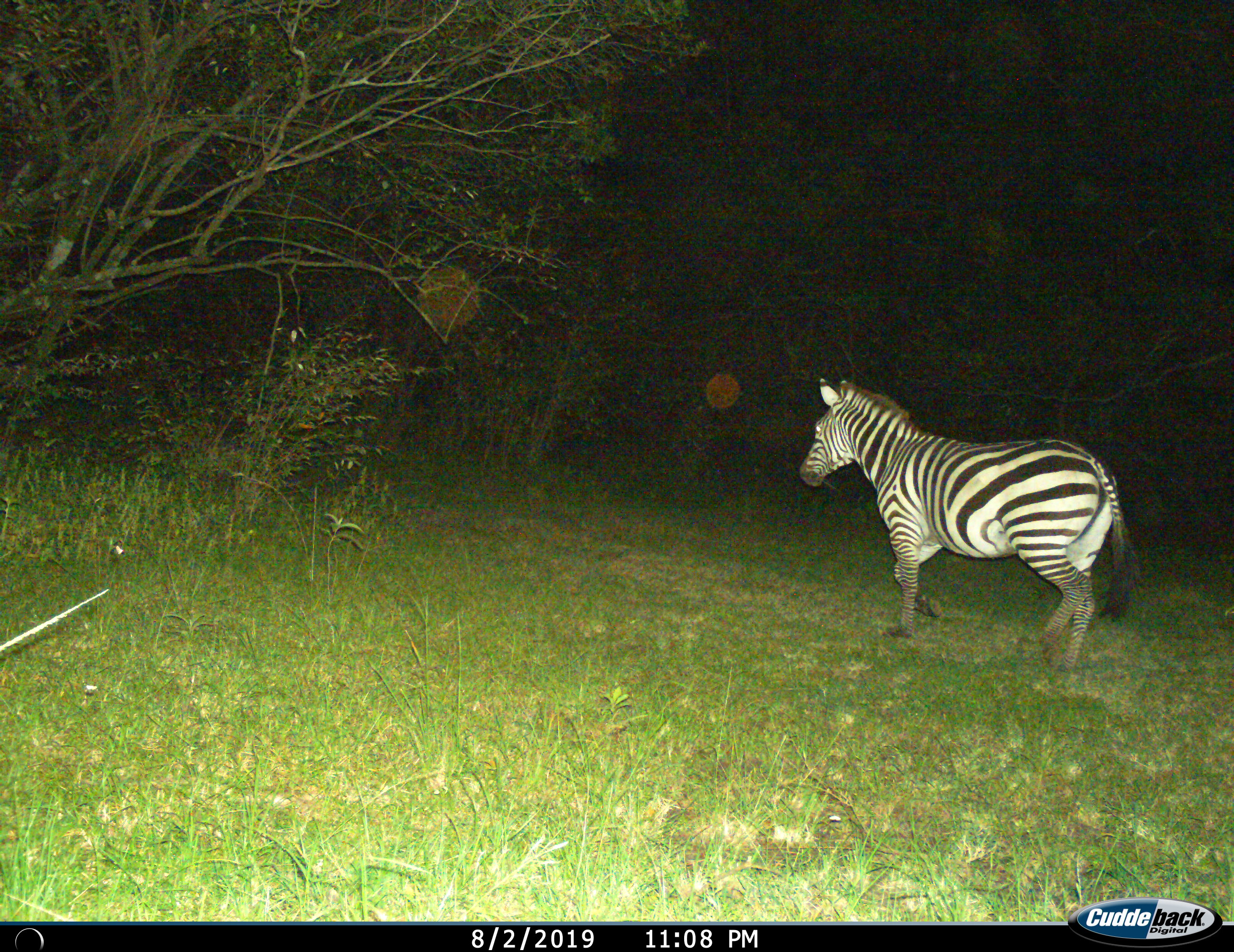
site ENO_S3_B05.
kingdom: Animalia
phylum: Chordata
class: Mammalia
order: Perissodactyla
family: Equidae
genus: Equus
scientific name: Equus quagga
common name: plains zebra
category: zebraplains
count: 1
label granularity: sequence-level